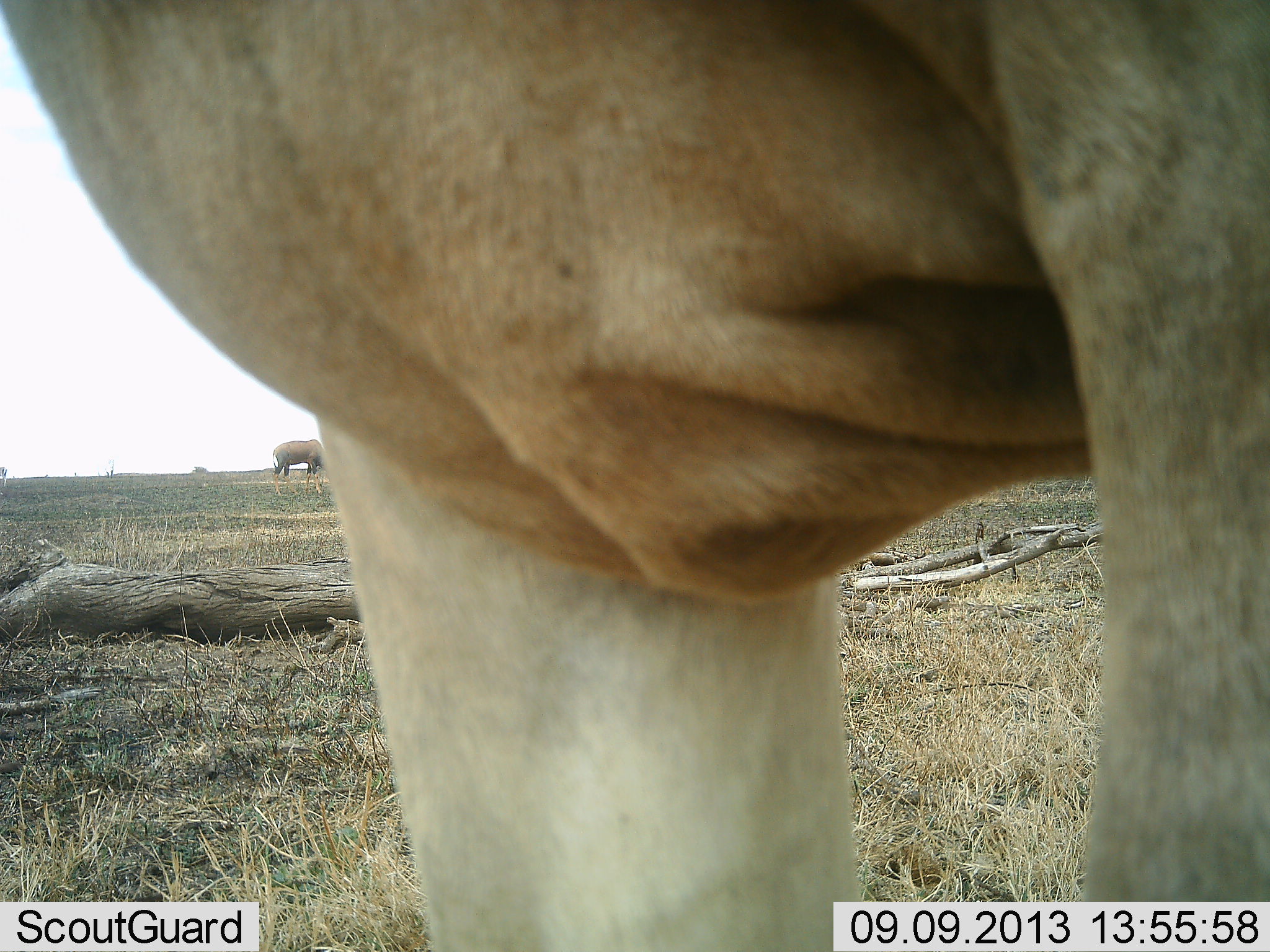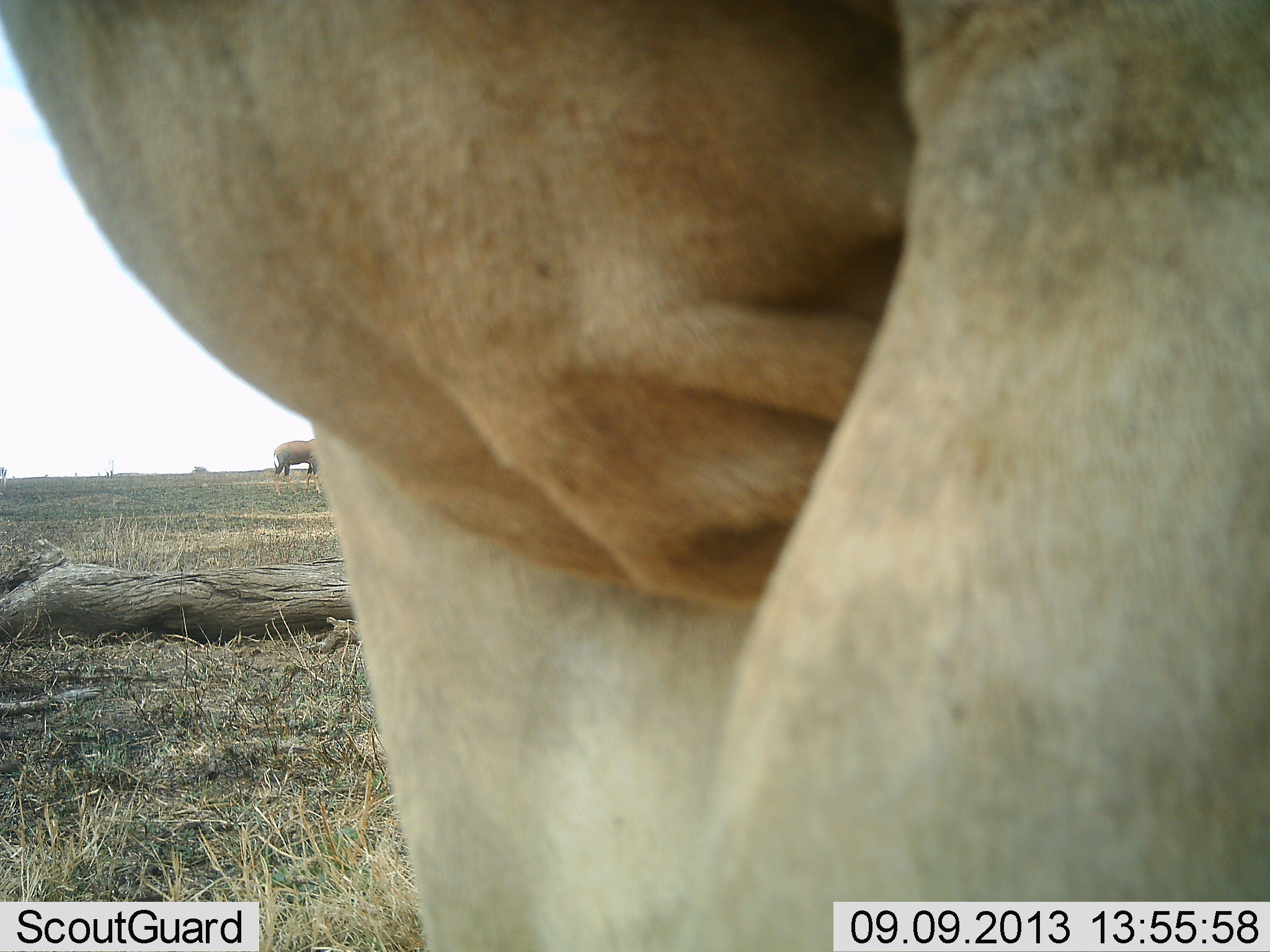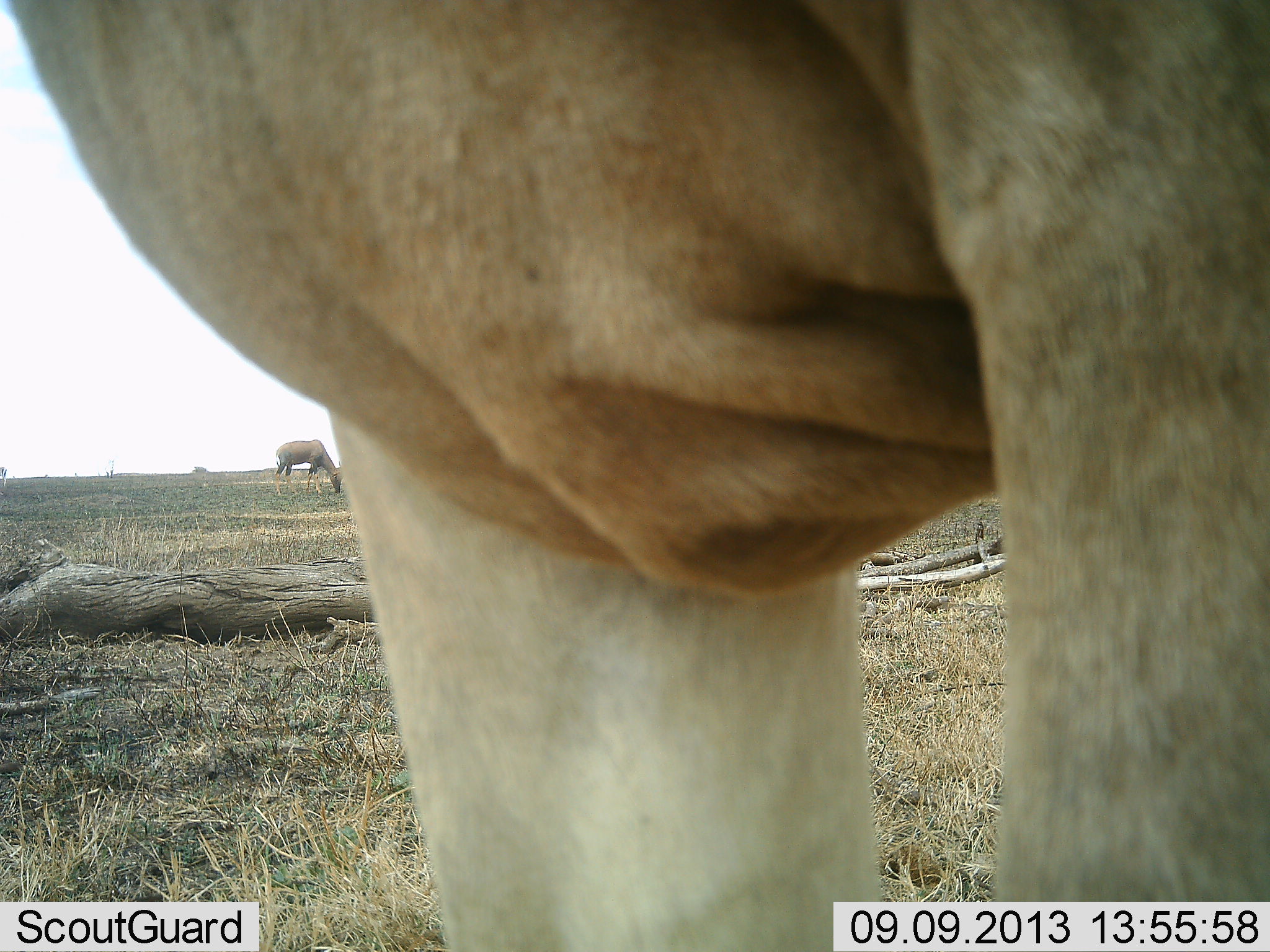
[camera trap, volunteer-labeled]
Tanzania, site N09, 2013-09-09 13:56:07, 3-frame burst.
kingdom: Animalia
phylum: Chordata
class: Mammalia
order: Artiodactyla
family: Bovidae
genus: Alcelaphus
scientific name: Alcelaphus buselaphus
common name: hartebeest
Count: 2.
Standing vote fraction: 100%.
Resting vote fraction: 0%.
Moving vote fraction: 0%.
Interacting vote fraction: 0%.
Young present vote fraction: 0%.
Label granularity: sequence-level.